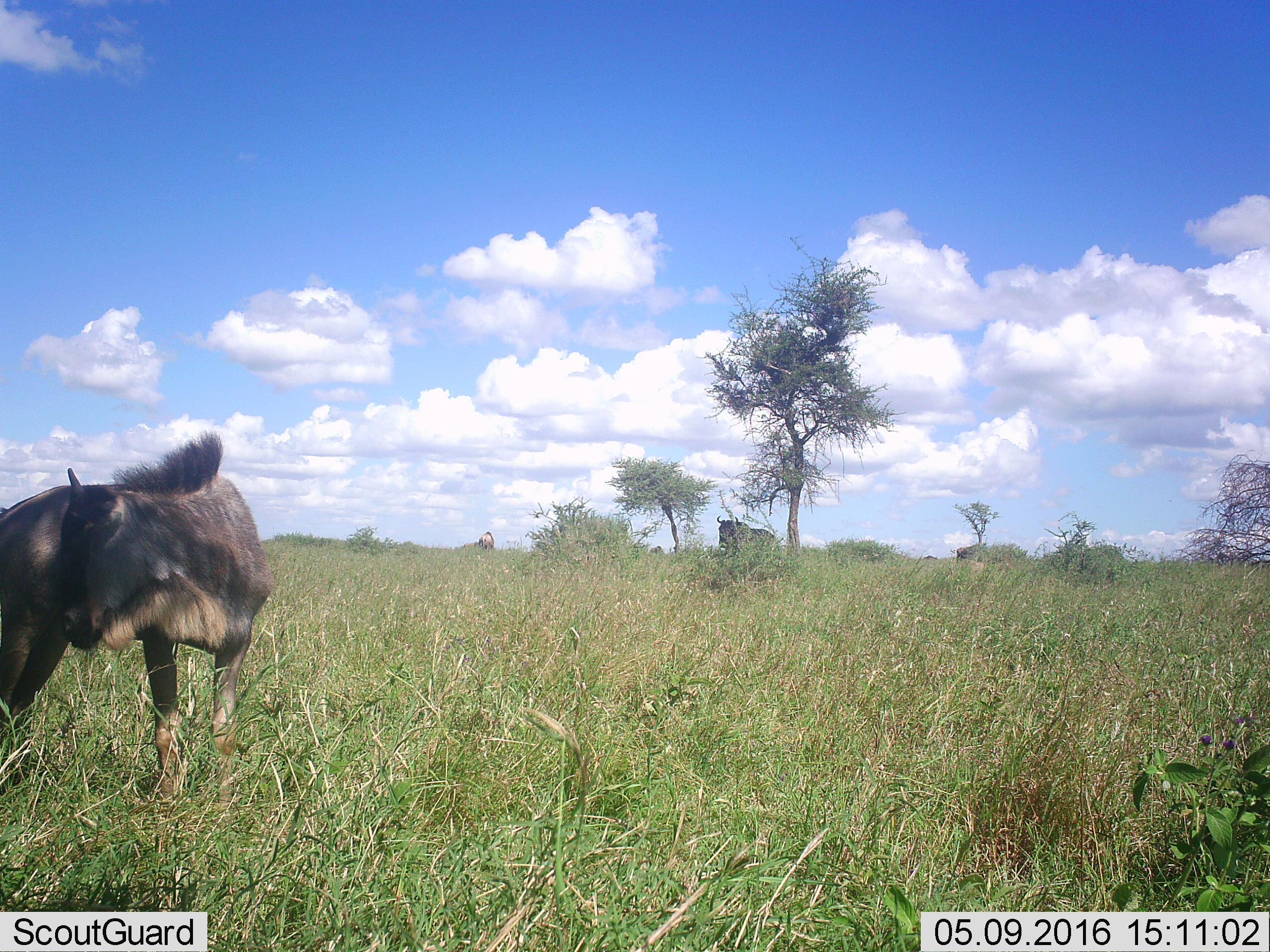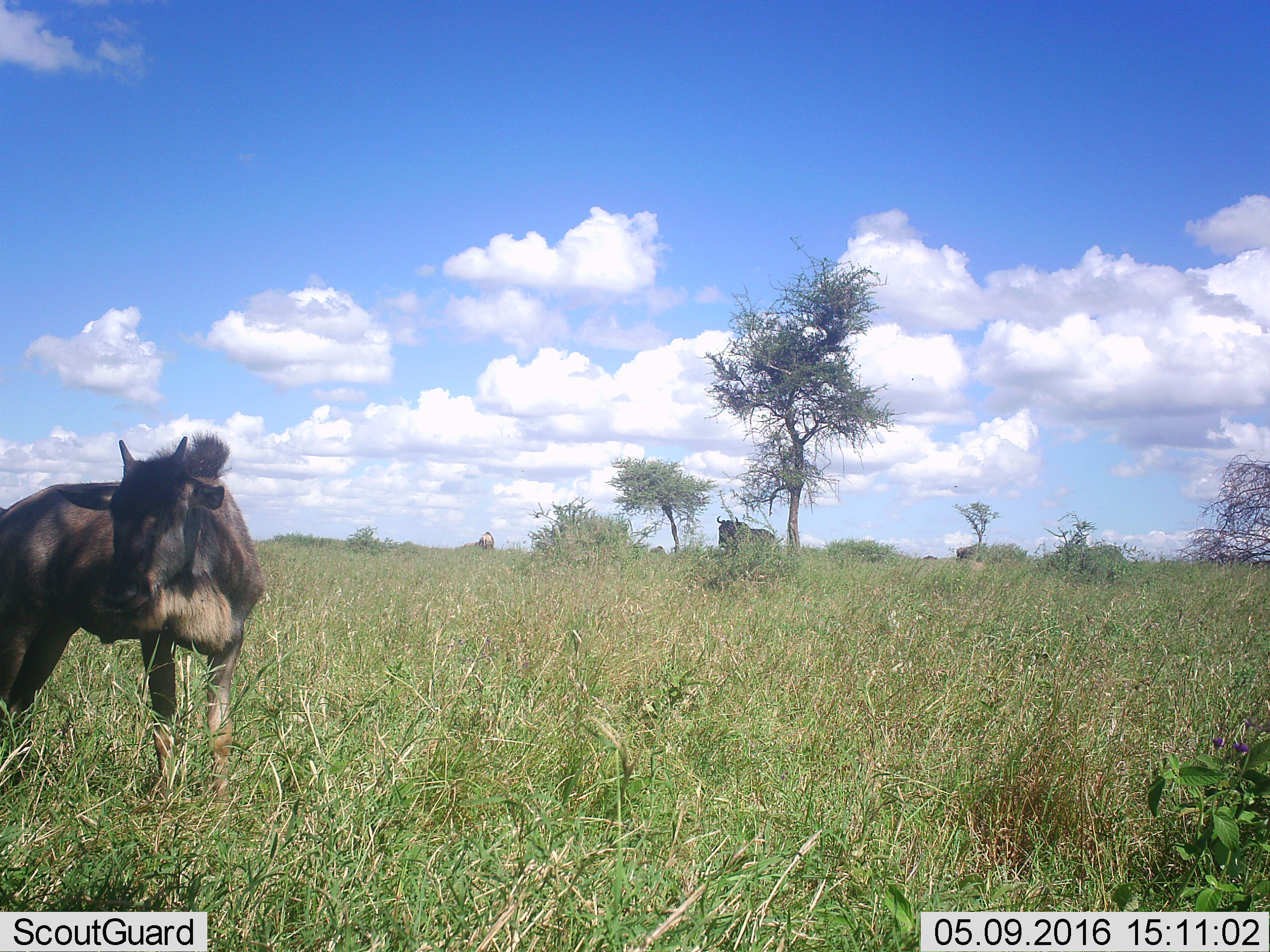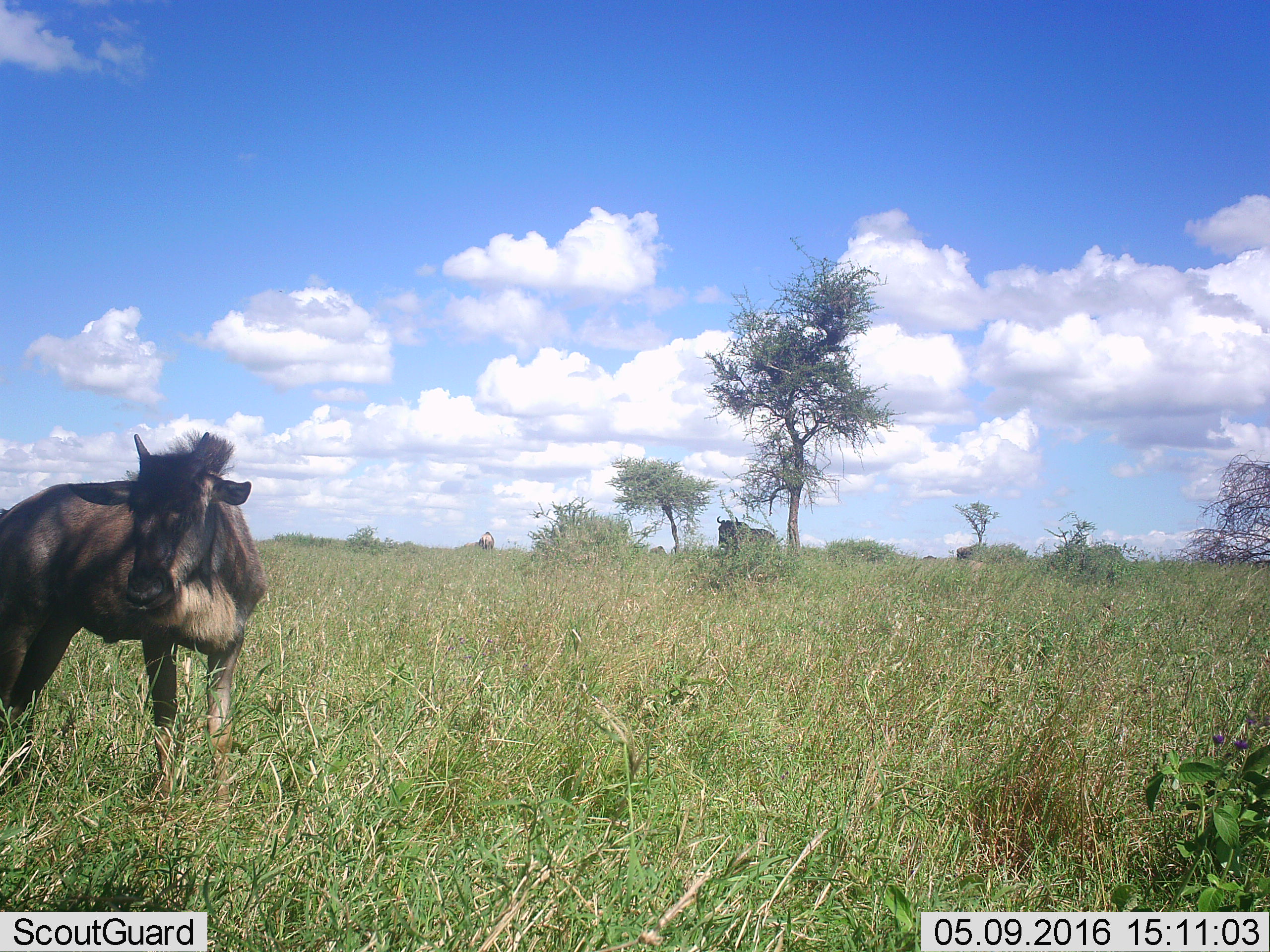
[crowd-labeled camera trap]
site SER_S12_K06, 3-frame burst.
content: unidentified animal